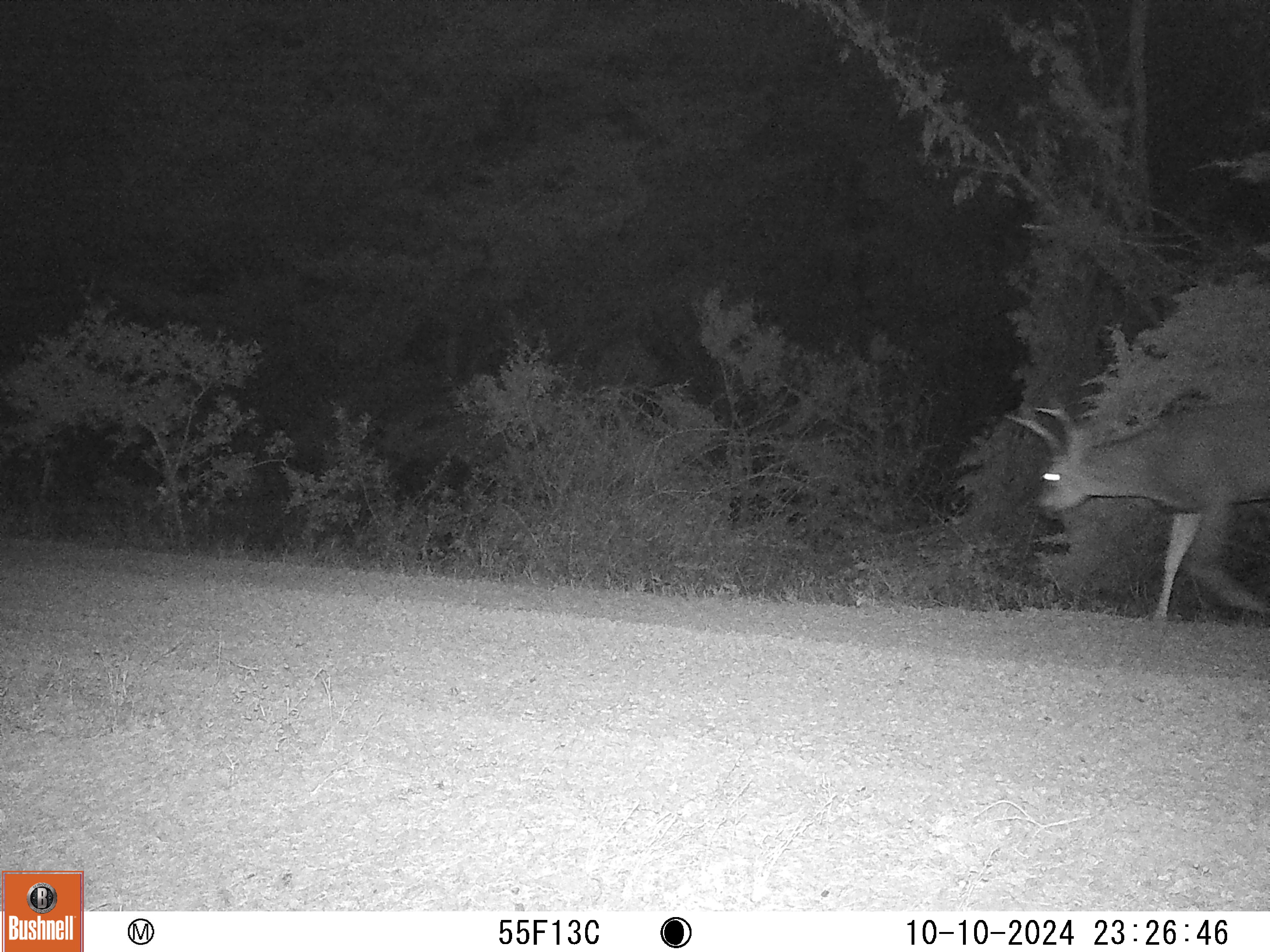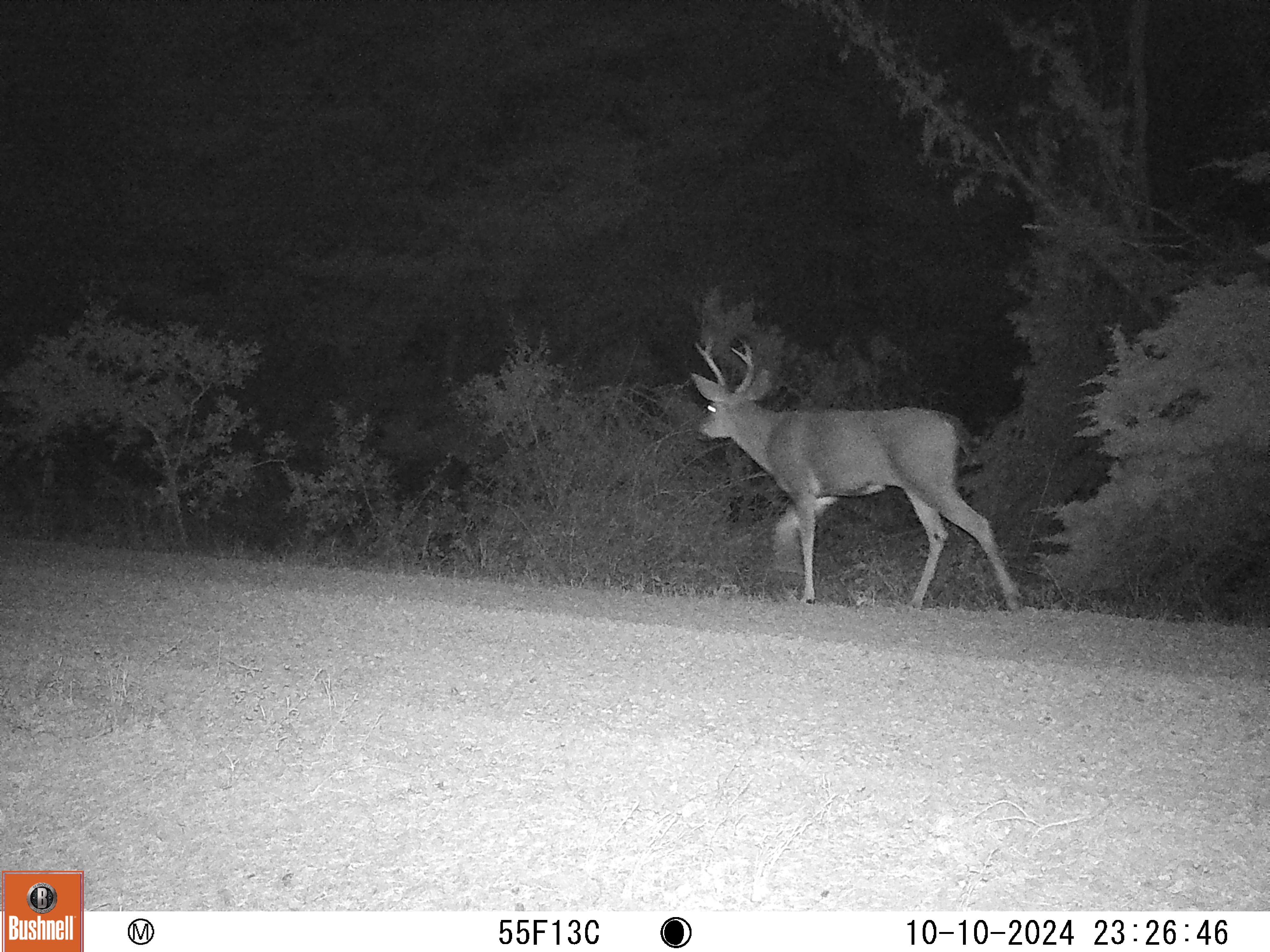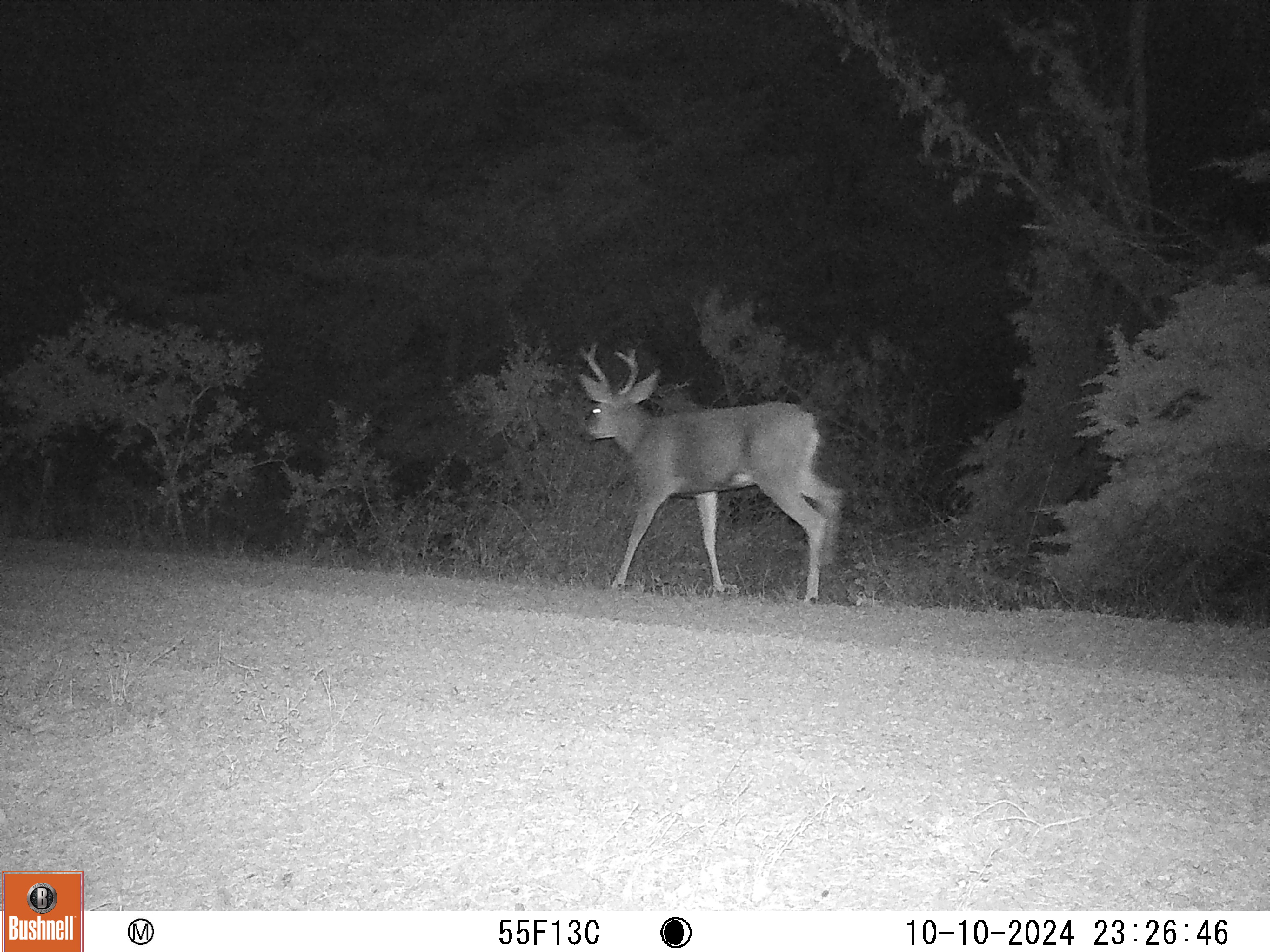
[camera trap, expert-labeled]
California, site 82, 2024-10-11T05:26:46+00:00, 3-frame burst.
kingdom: Animalia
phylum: Chordata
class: Mammalia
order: Artiodactyla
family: Cervidae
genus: Odocoileus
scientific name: Odocoileus hemionus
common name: mule deer